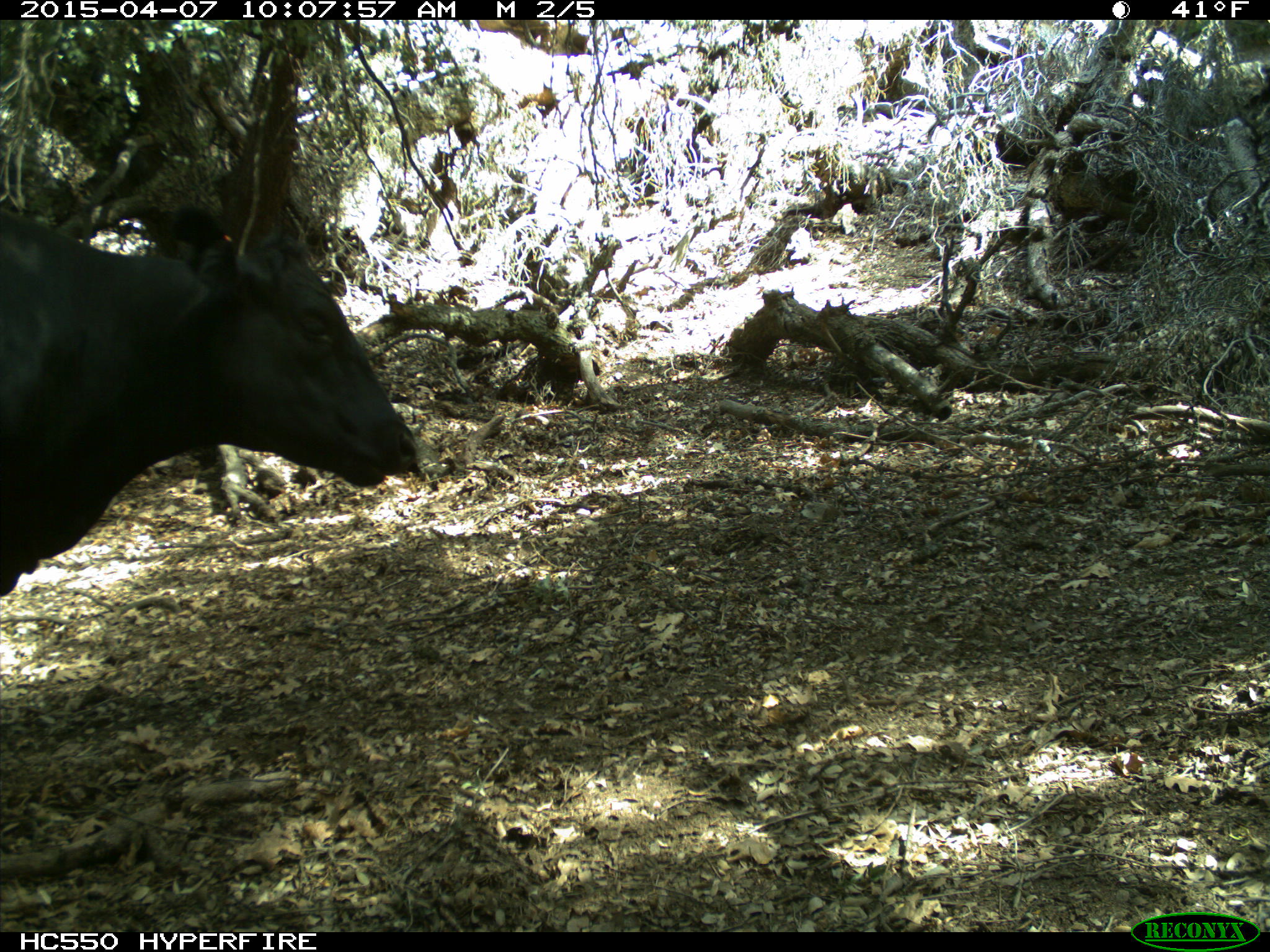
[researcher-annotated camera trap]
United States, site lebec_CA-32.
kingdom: Animalia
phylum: Chordata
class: Mammalia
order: Artiodactyla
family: Bovidae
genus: Bos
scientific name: Bos taurus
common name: domestic cow